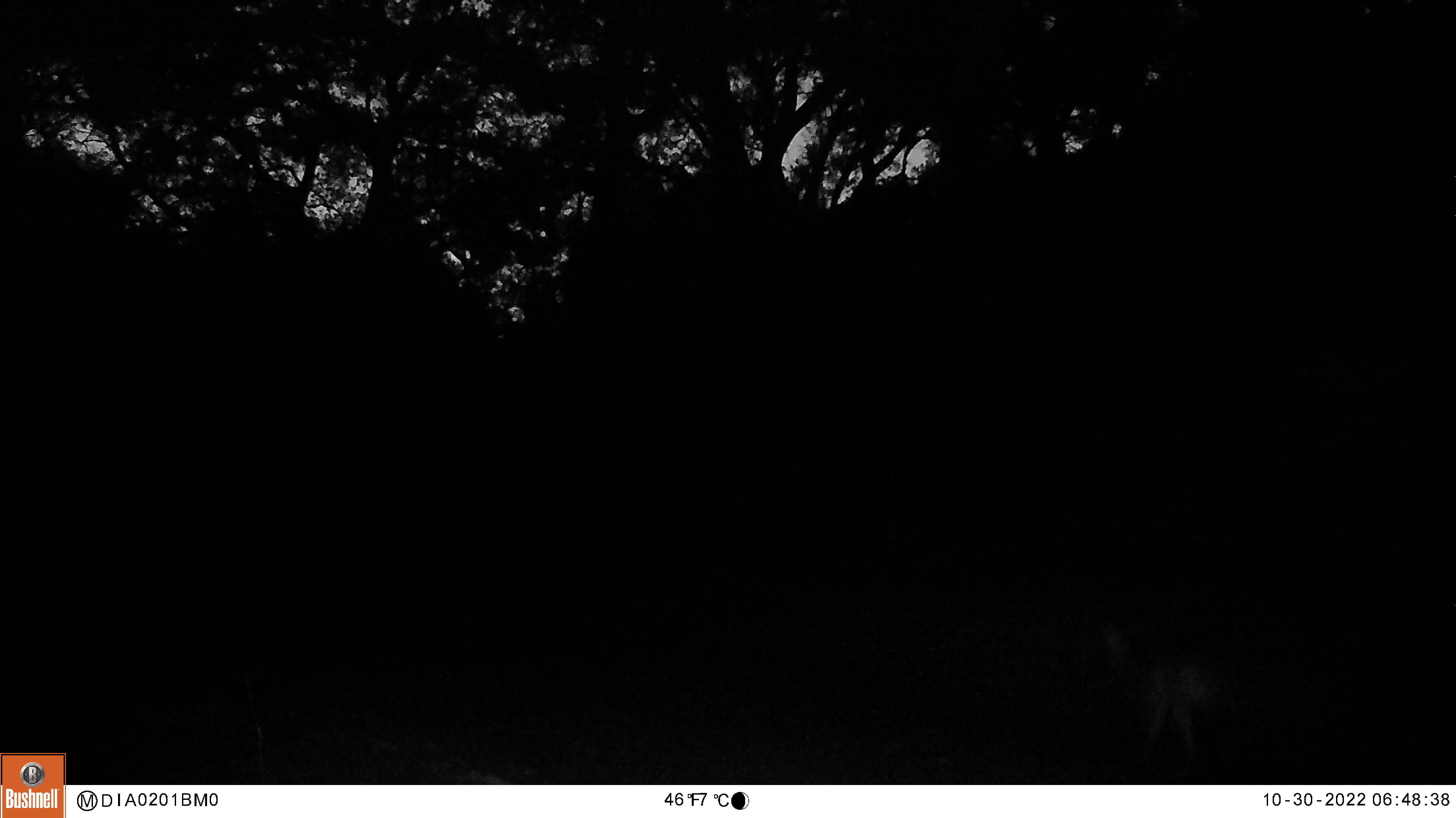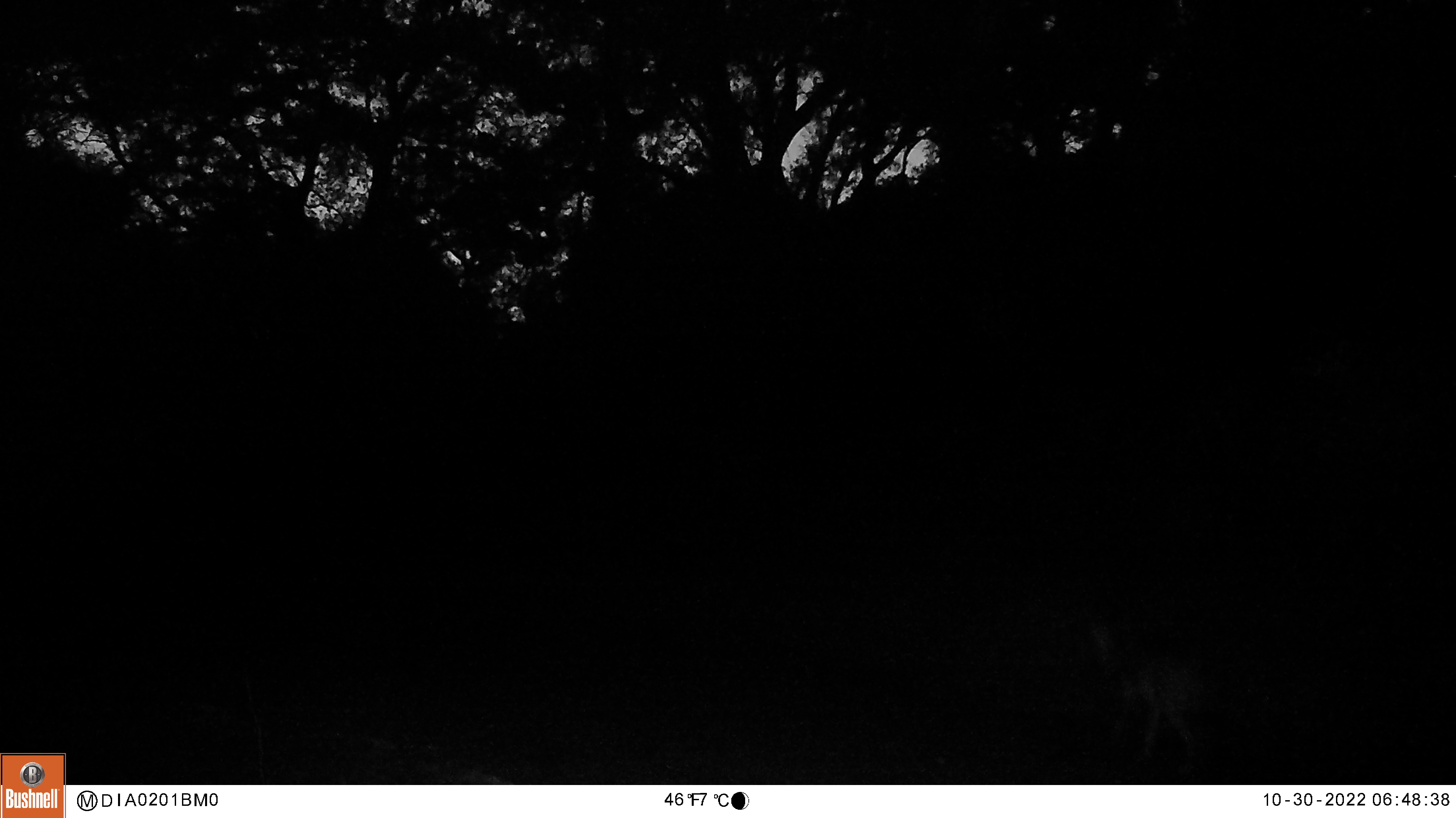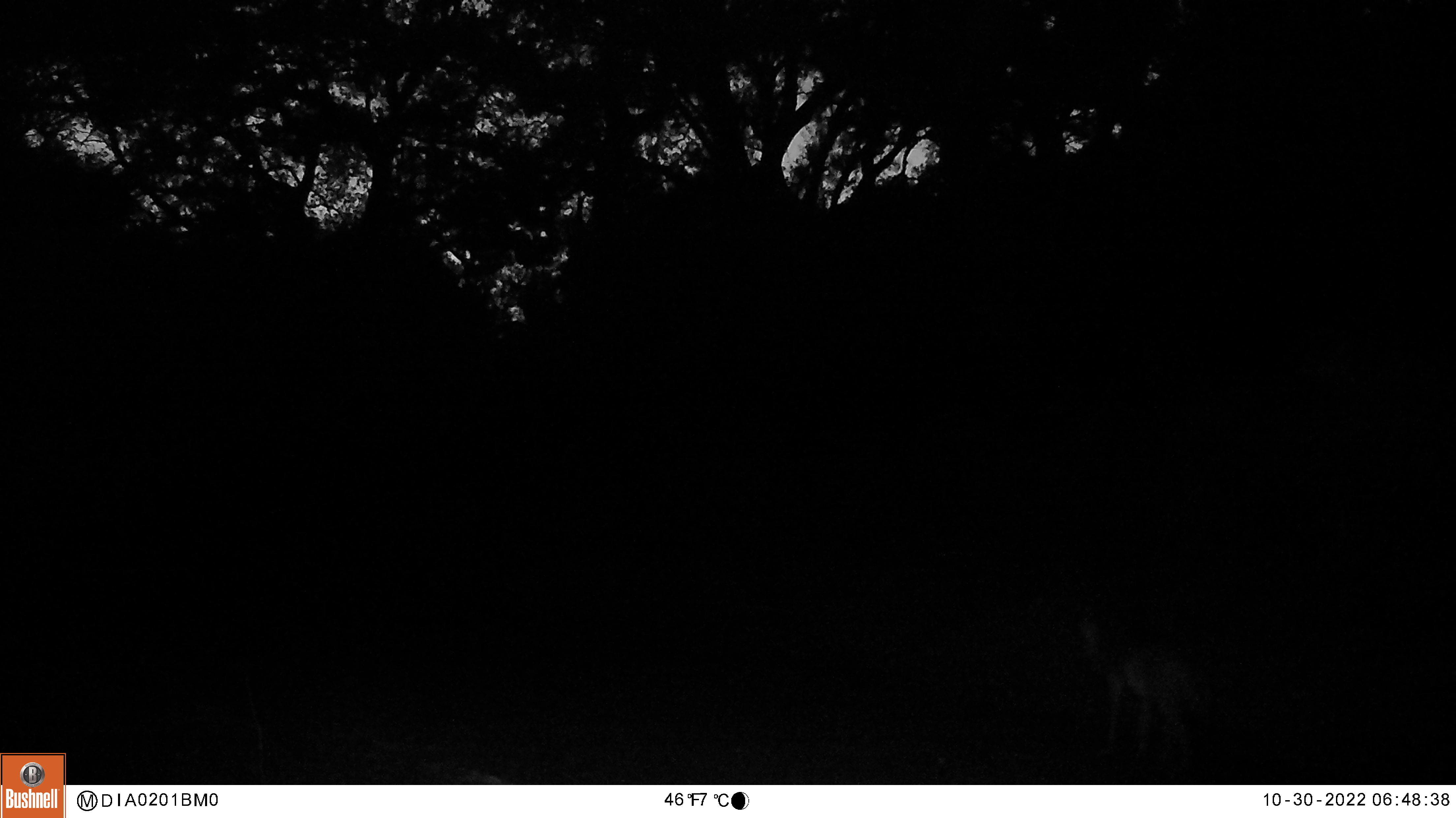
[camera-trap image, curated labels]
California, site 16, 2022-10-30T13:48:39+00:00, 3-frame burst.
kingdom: Animalia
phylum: Chordata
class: Mammalia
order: Carnivora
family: Canidae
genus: Canis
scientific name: Canis latrans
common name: coyote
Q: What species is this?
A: Coyote (Canis latrans).